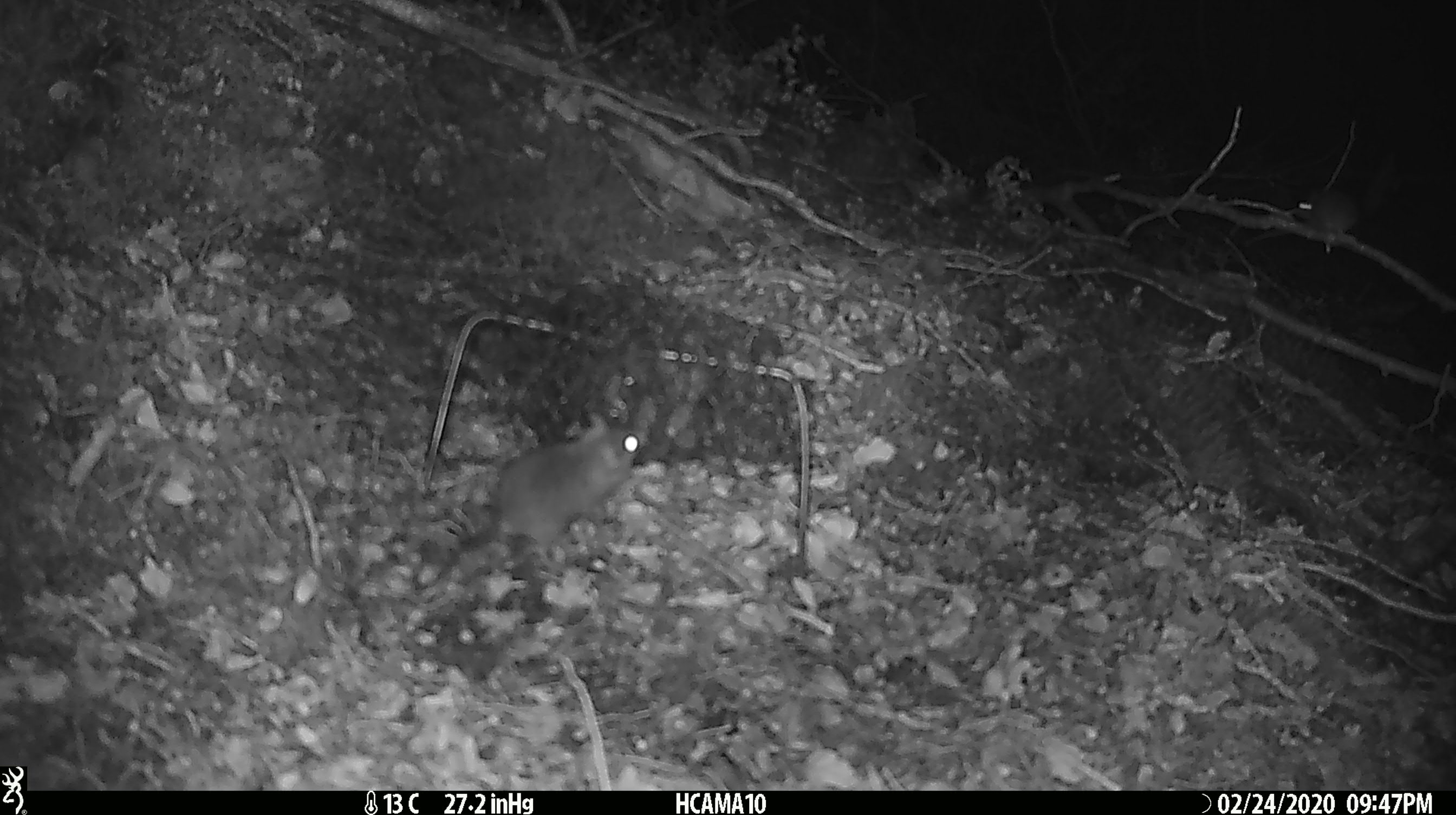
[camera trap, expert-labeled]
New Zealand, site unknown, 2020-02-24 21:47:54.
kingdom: Animalia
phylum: Chordata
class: Mammalia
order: Rodentia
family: Muridae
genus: Mus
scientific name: Mus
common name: mouse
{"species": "mouse (Mus)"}